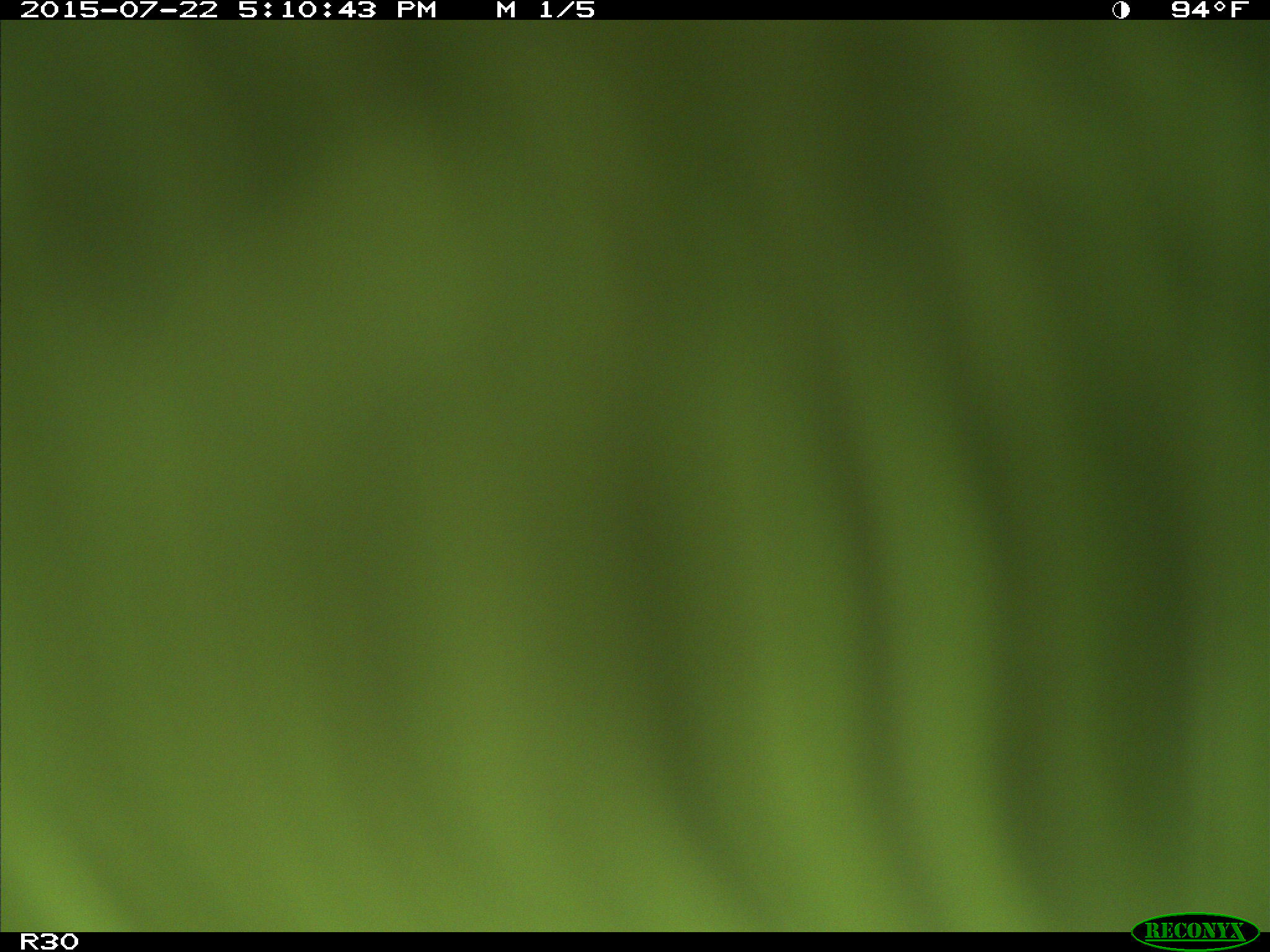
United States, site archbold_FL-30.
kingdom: Animalia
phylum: Chordata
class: Mammalia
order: Artiodactyla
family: Bovidae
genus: Bos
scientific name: Bos taurus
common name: domestic cow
Bos taurus (domestic cow).